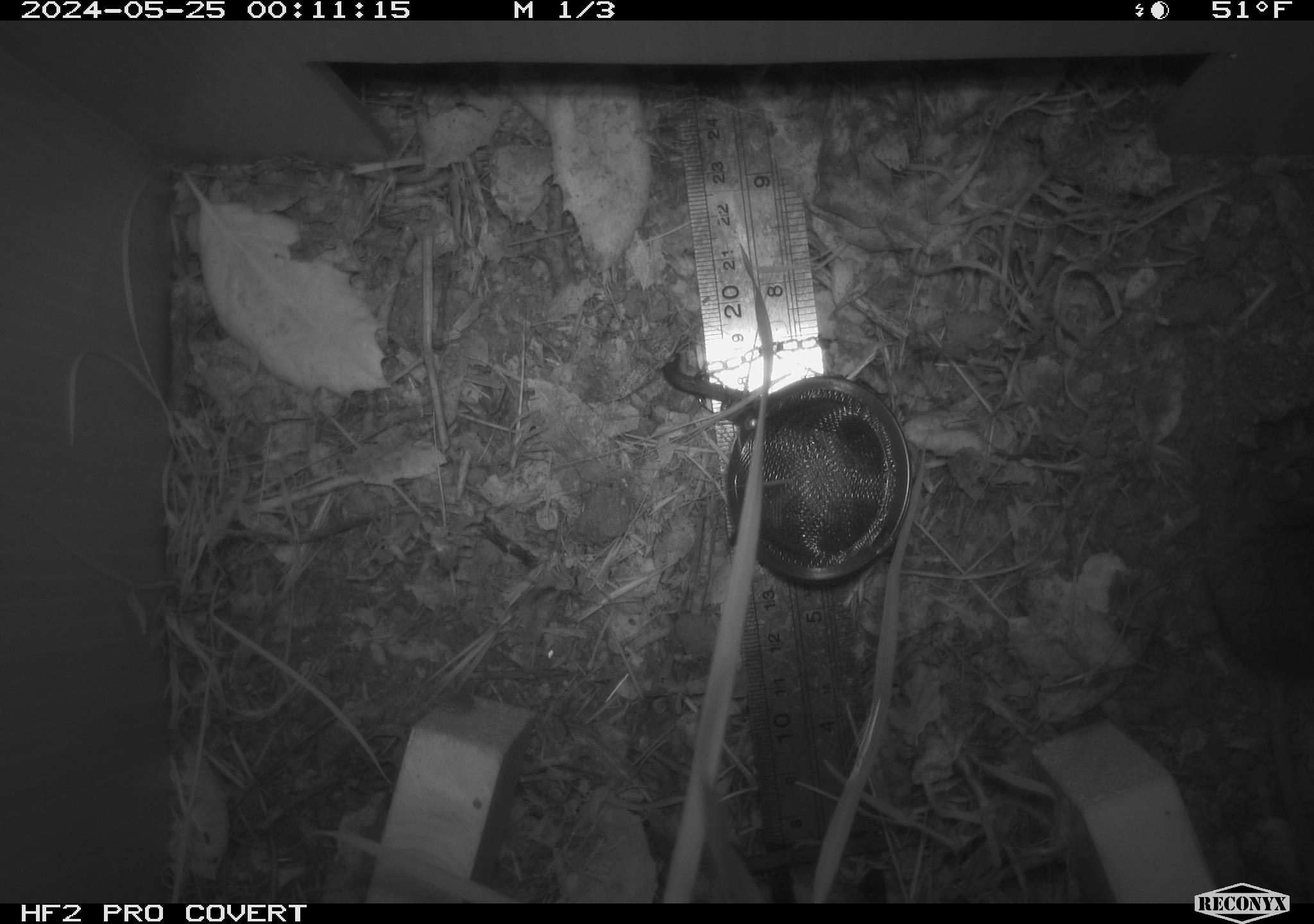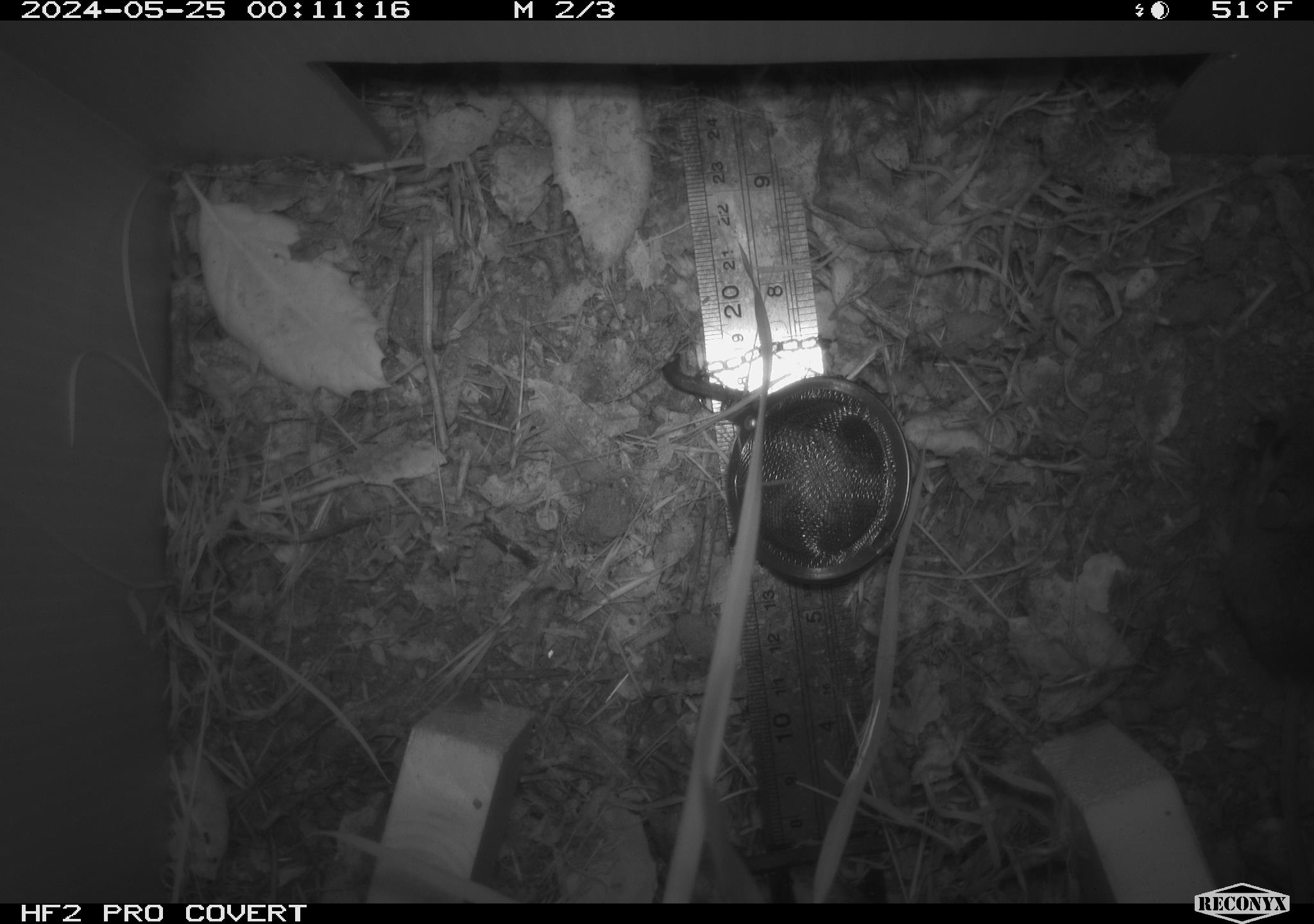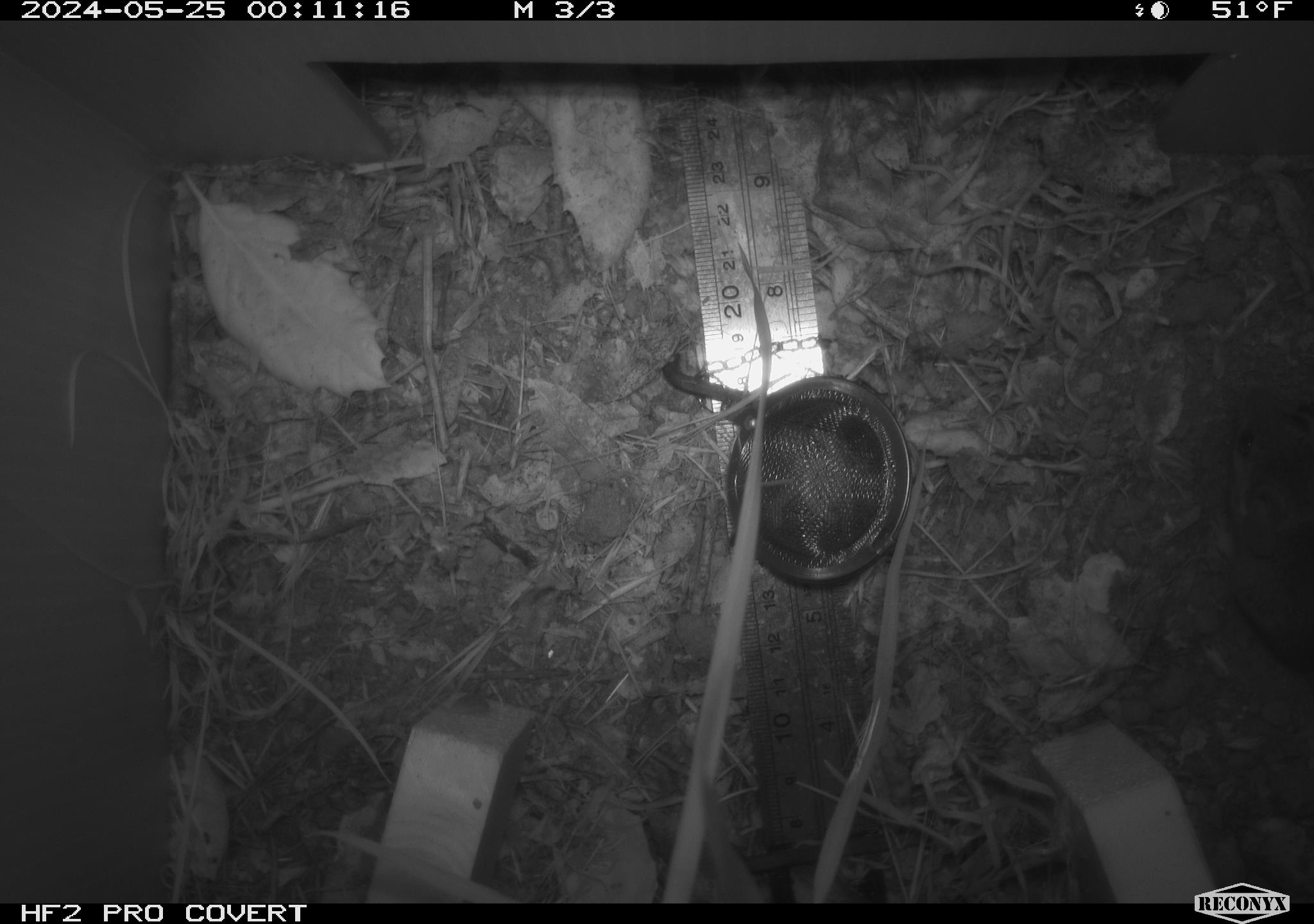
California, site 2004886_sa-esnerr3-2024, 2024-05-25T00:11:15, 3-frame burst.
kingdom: Animalia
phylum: Chordata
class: Mammalia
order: Rodentia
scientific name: Rodentia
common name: rodent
Rodent (Rodentia).